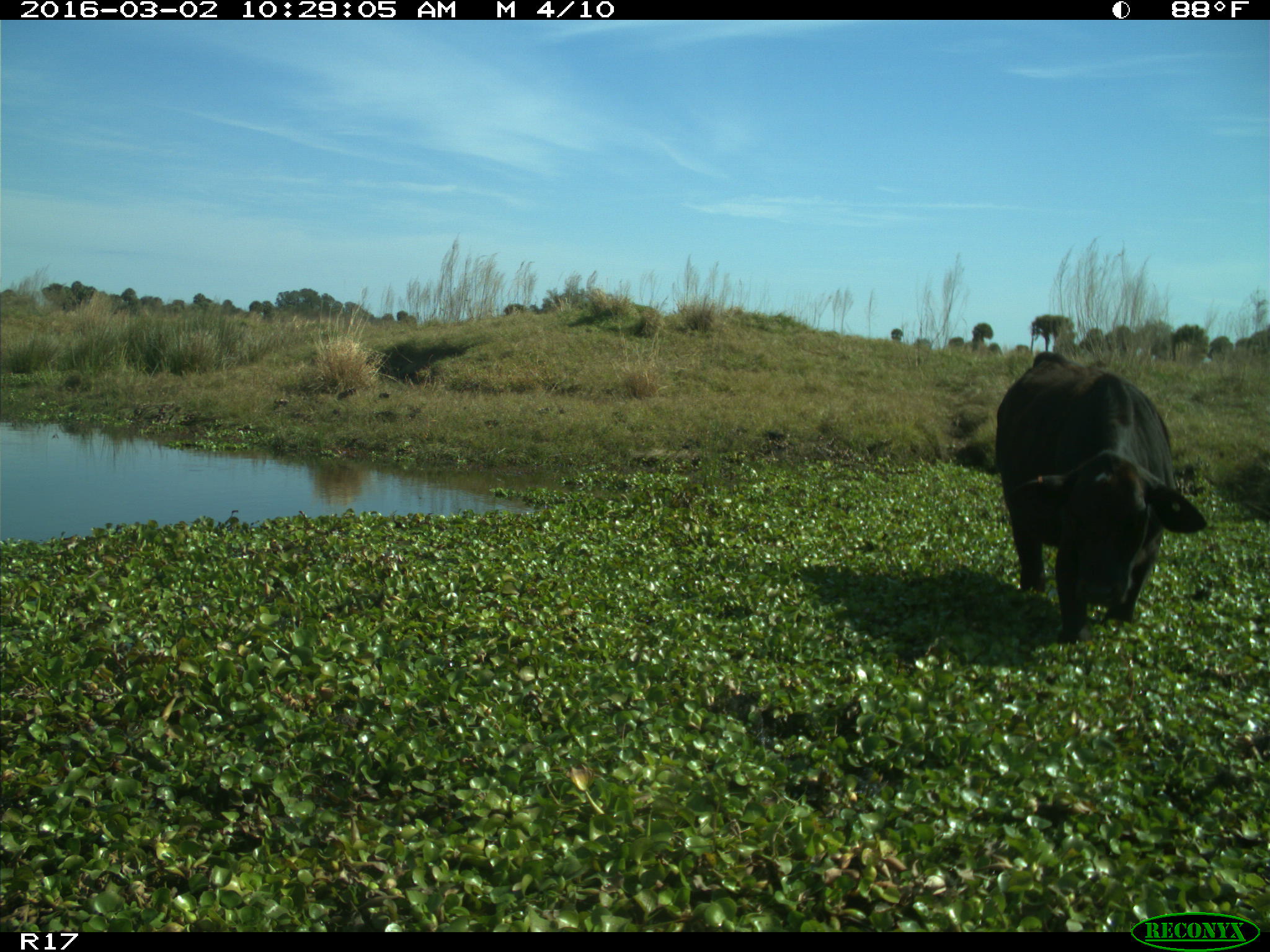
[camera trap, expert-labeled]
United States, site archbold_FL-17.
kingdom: Animalia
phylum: Chordata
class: Mammalia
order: Artiodactyla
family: Bovidae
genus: Bos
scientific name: Bos taurus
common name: domestic cow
Bos taurus (domestic cow).